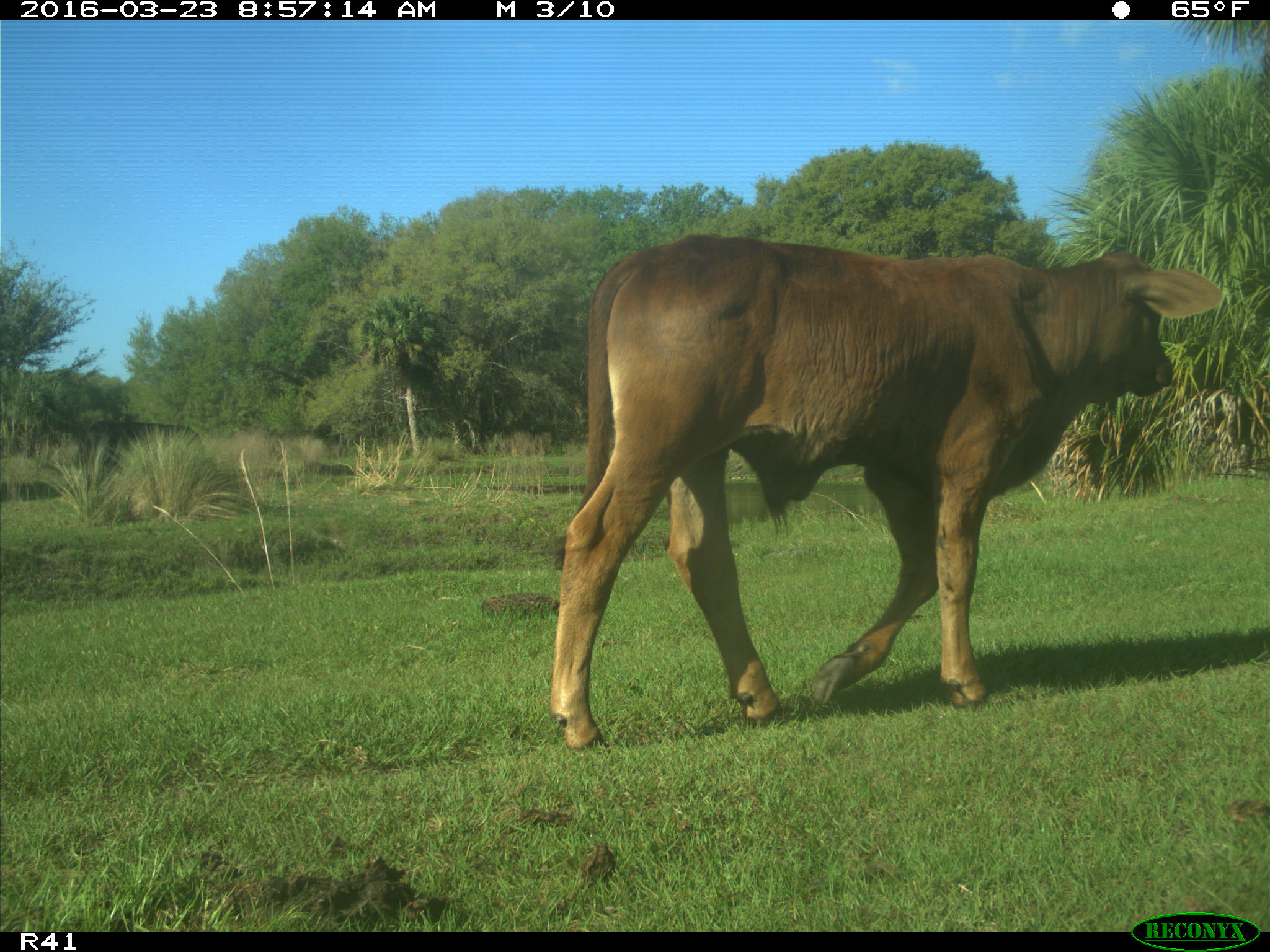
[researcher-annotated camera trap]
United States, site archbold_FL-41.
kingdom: Animalia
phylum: Chordata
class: Mammalia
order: Artiodactyla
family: Bovidae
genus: Bos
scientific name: Bos taurus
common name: domestic cow